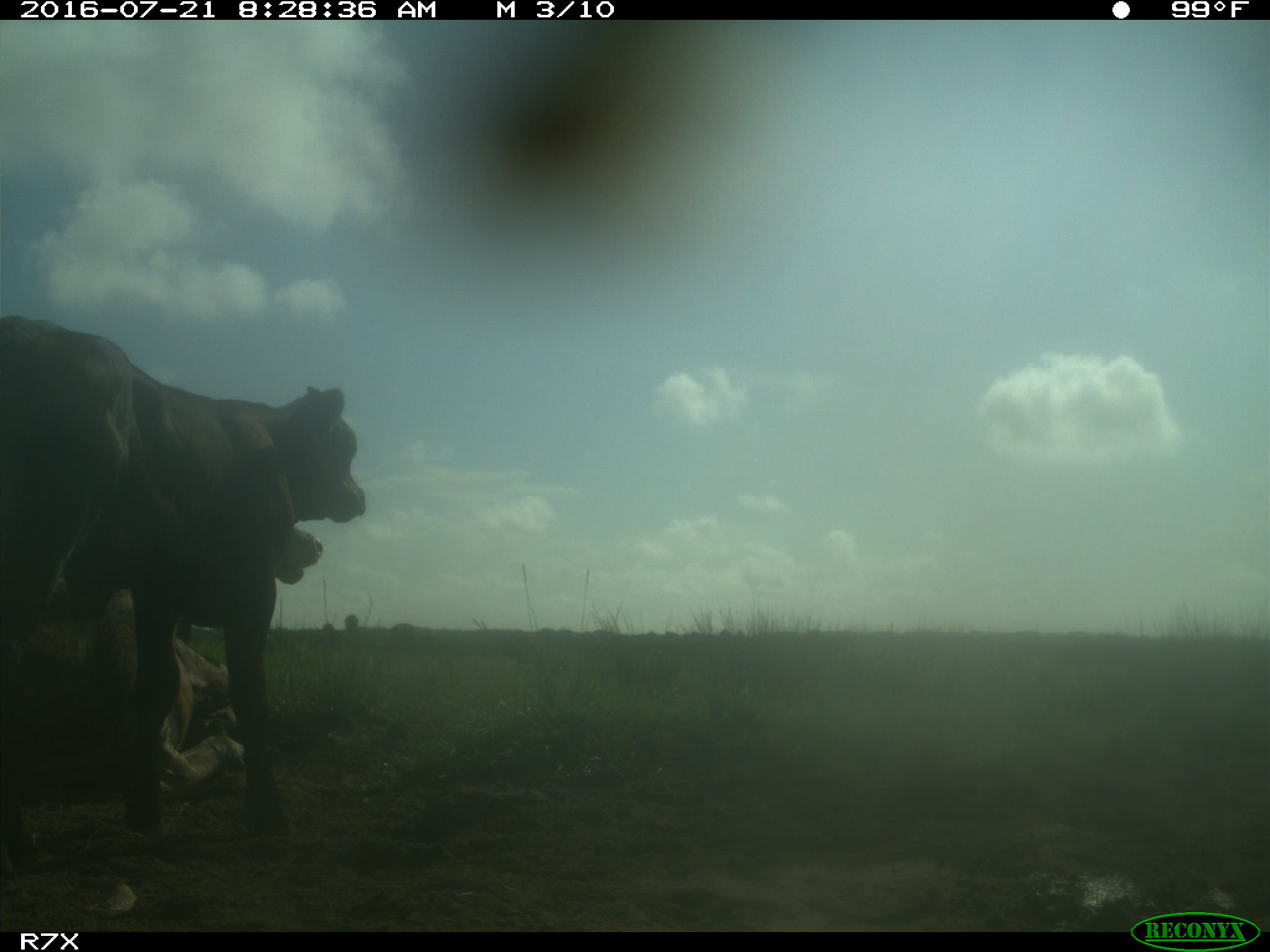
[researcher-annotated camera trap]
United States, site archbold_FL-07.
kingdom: Animalia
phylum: Chordata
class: Mammalia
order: Artiodactyla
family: Bovidae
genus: Bos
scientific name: Bos taurus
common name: domestic cow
Bos taurus (domestic cow).